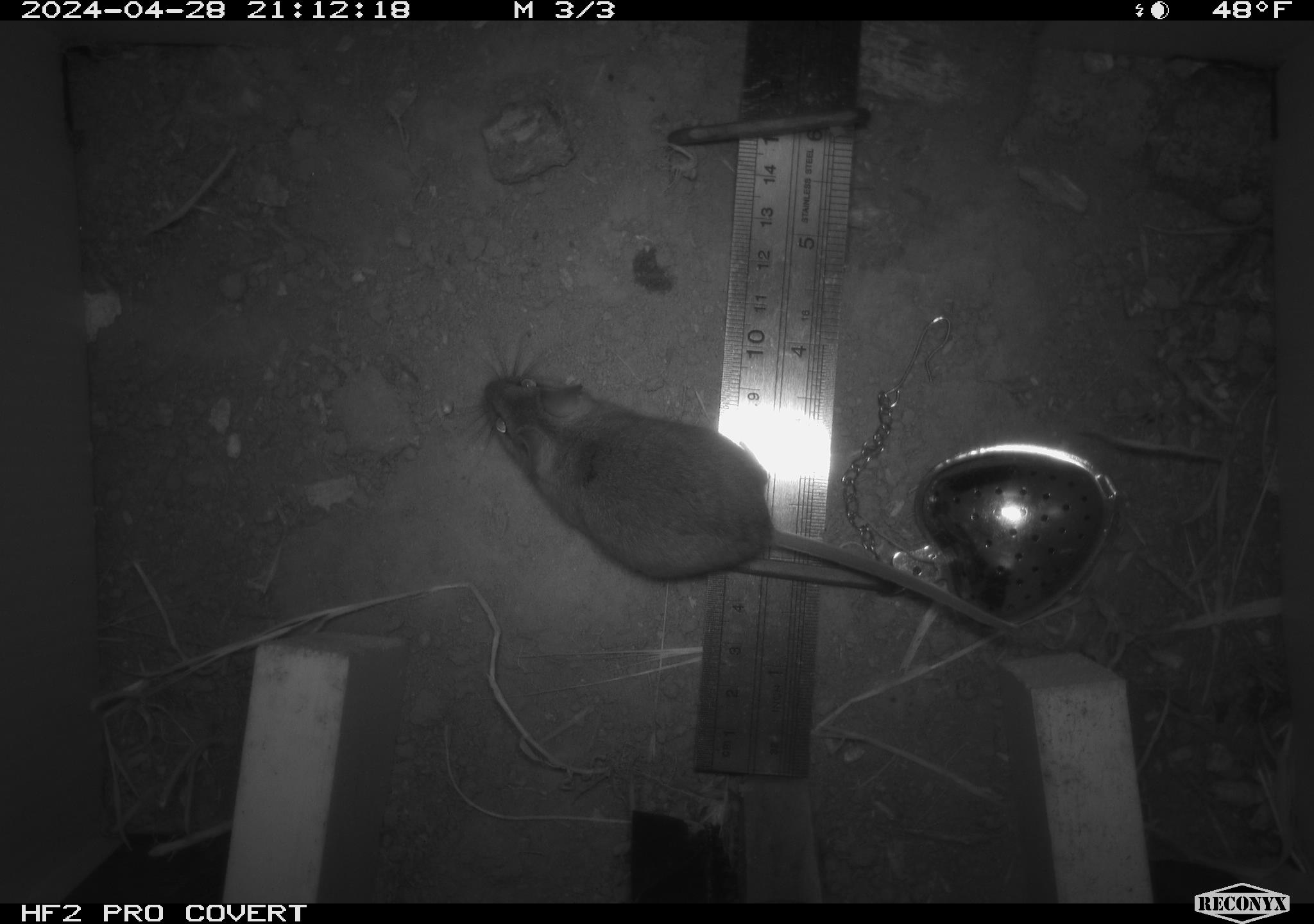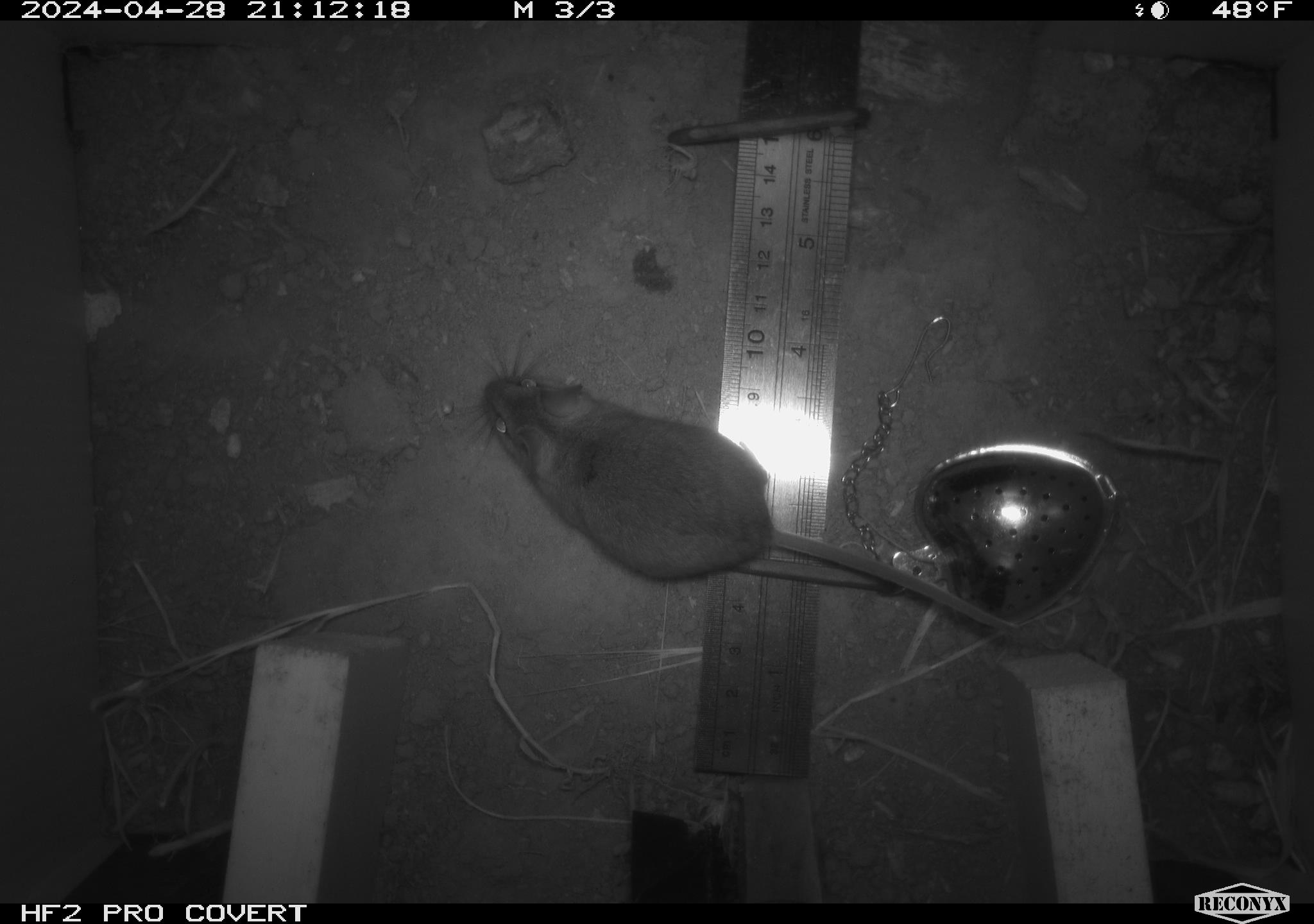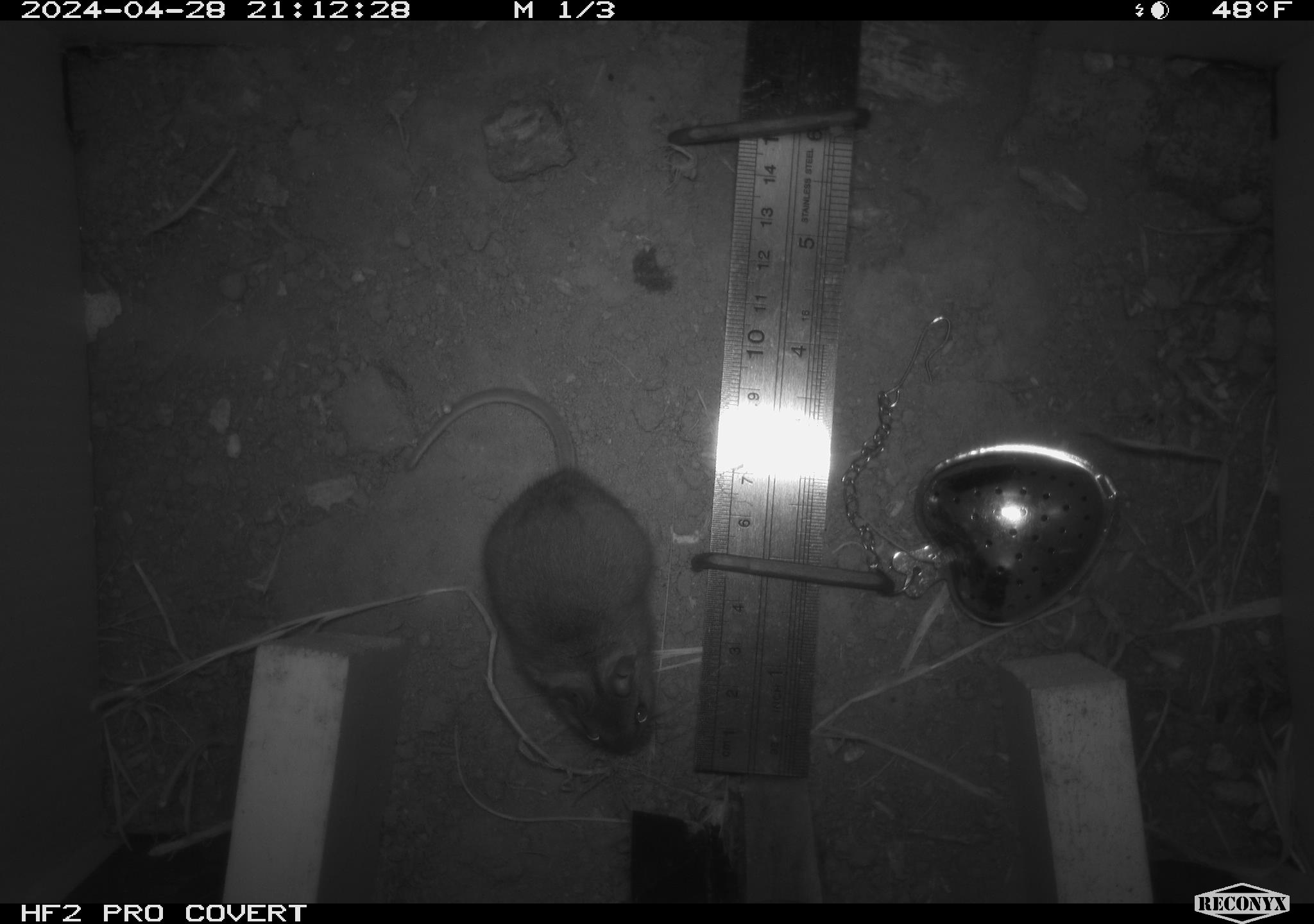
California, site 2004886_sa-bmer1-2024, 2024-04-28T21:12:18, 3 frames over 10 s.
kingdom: Animalia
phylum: Chordata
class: Mammalia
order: Rodentia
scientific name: Rodentia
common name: mouse species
Mouse species (Rodentia).